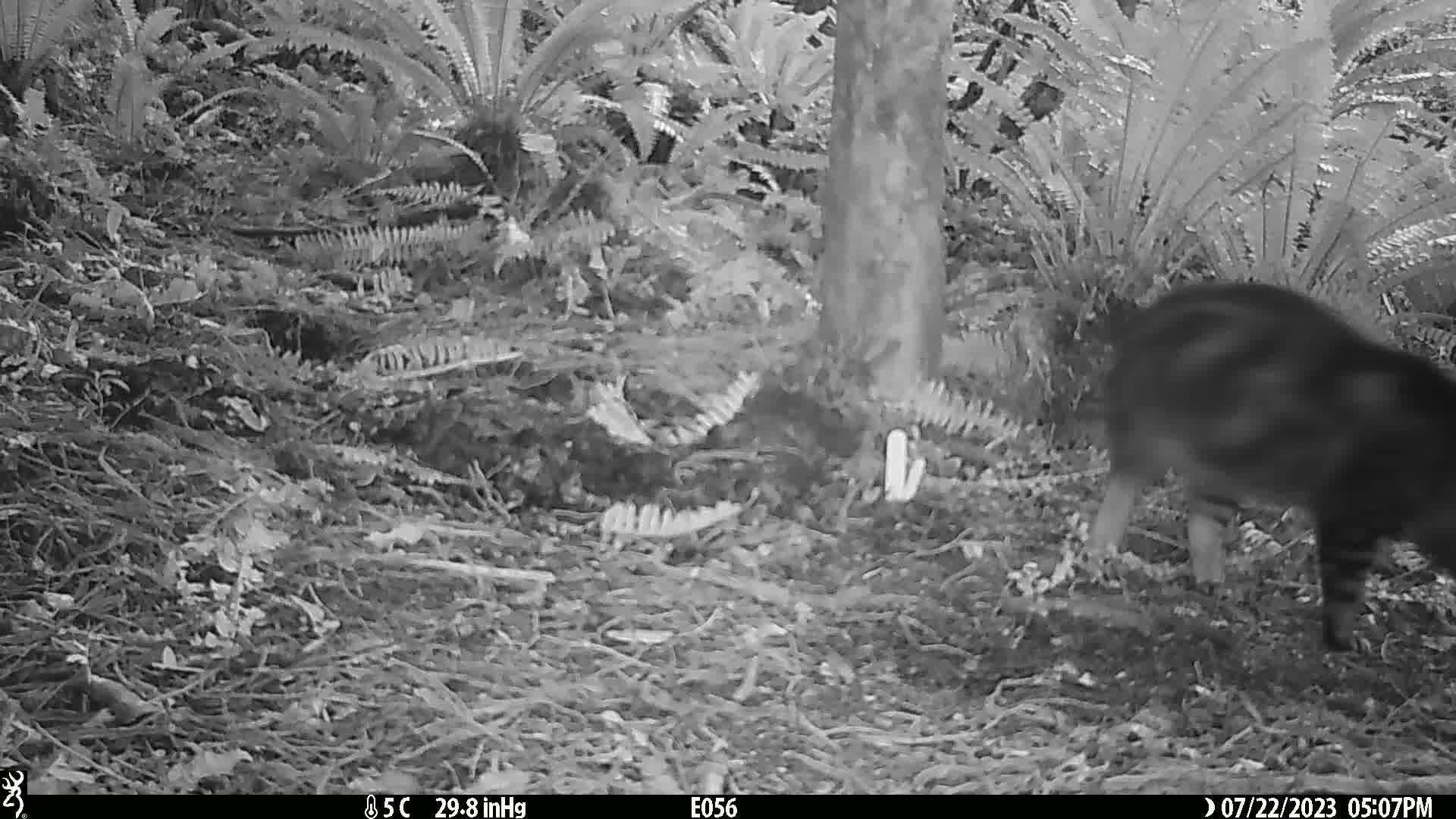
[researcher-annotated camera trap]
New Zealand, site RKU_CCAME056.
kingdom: Animalia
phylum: Chordata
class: Mammalia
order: Carnivora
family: Felidae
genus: Felis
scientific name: Felis catus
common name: domestic cat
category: cat